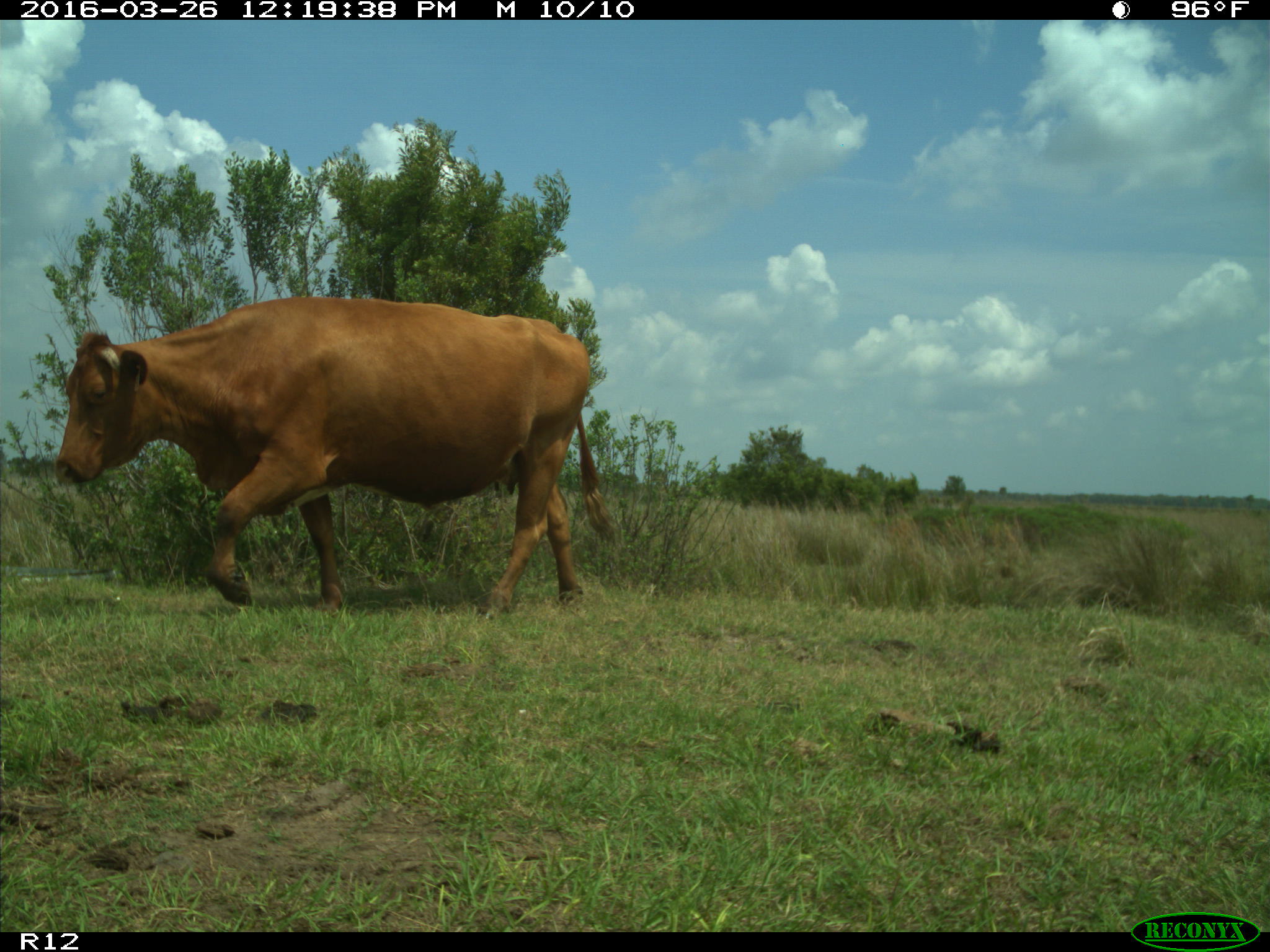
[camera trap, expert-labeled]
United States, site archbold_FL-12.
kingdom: Animalia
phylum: Chordata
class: Mammalia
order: Artiodactyla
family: Bovidae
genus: Bos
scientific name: Bos taurus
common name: domestic cow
Bos taurus (domestic cow).